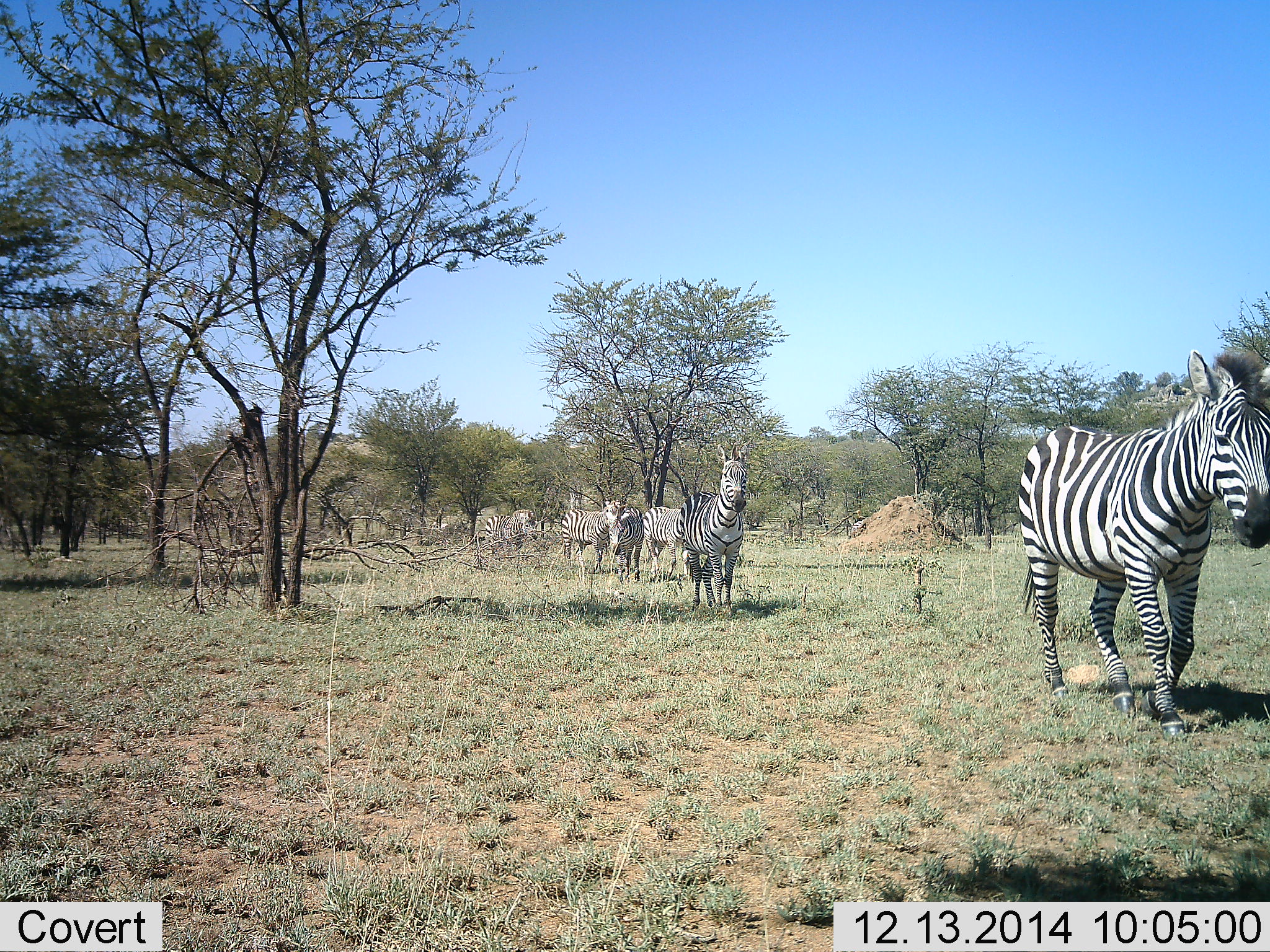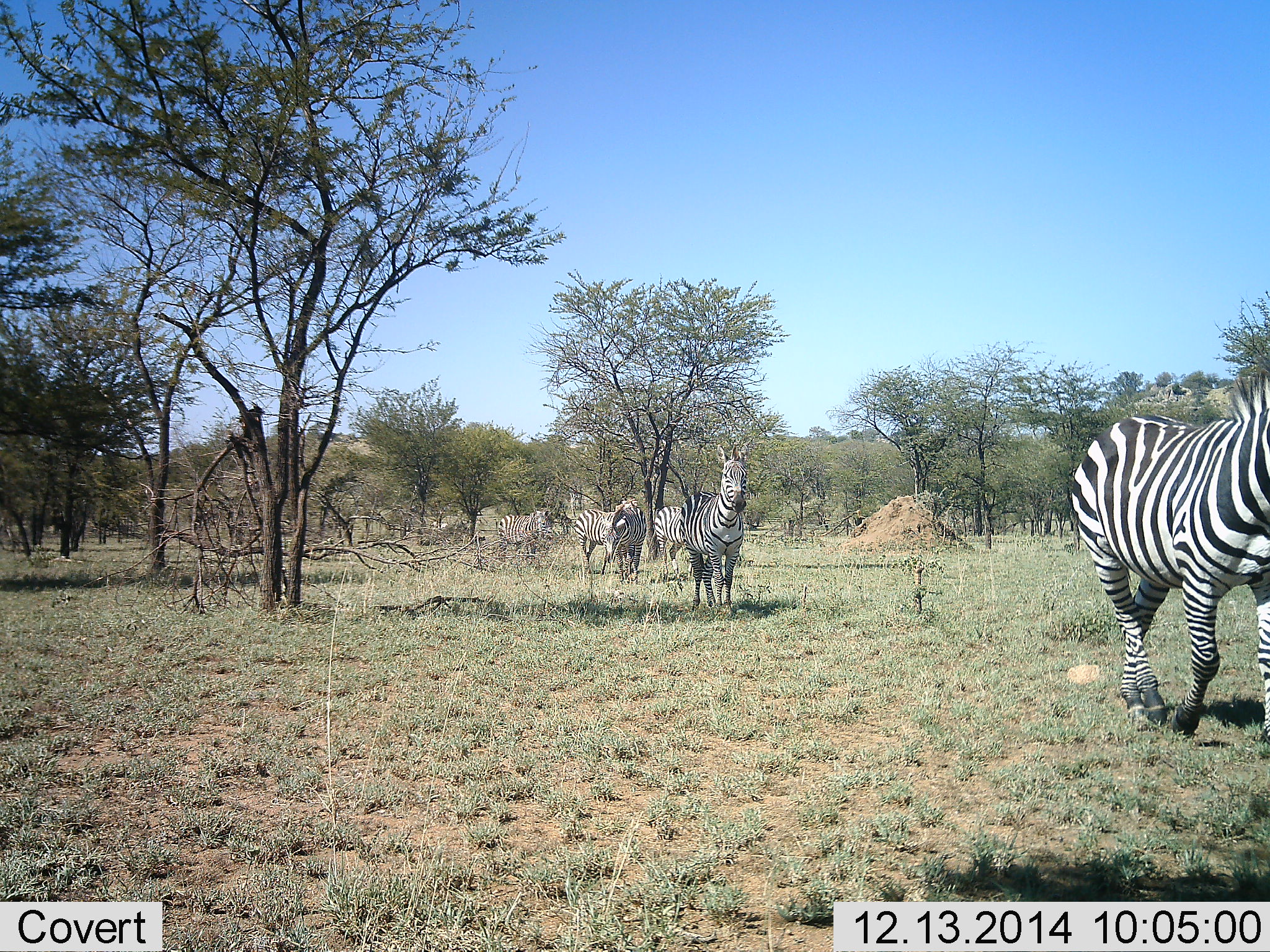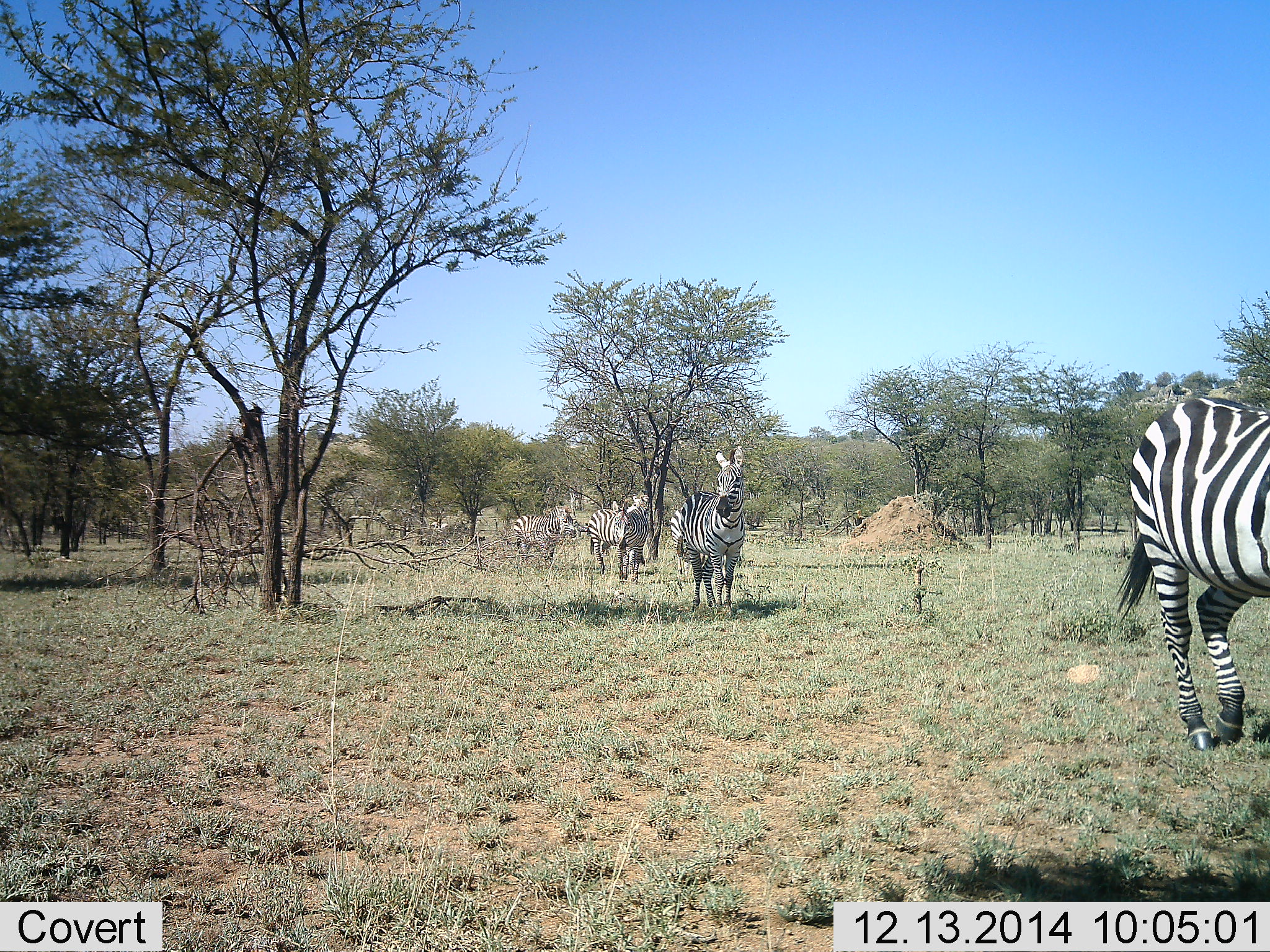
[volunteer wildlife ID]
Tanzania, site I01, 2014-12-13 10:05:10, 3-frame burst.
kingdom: Animalia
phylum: Chordata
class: Mammalia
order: Perissodactyla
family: Equidae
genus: Equus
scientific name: Equus quagga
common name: plains zebra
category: zebra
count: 6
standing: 30%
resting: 0%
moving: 100%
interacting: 0%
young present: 0%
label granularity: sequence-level